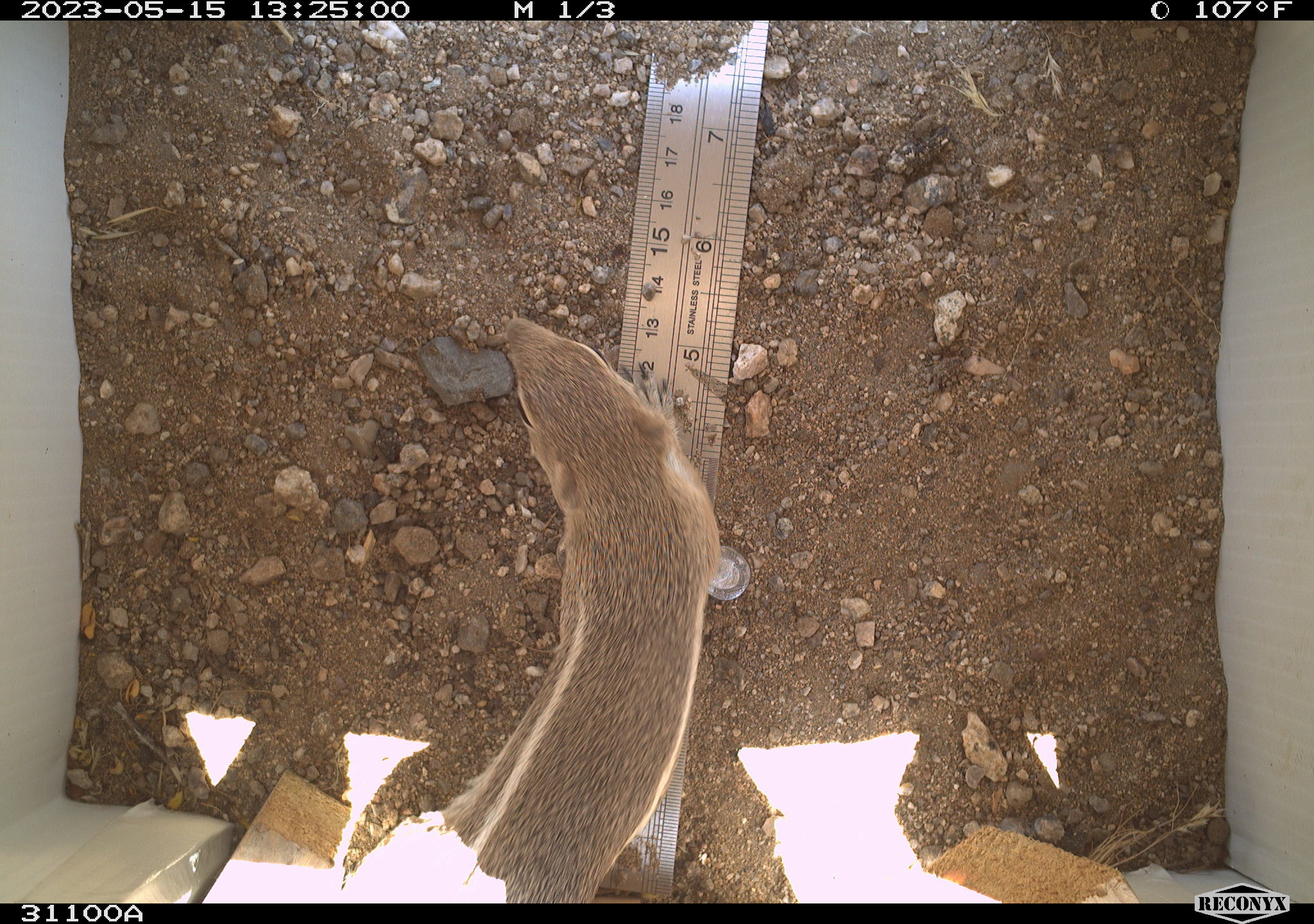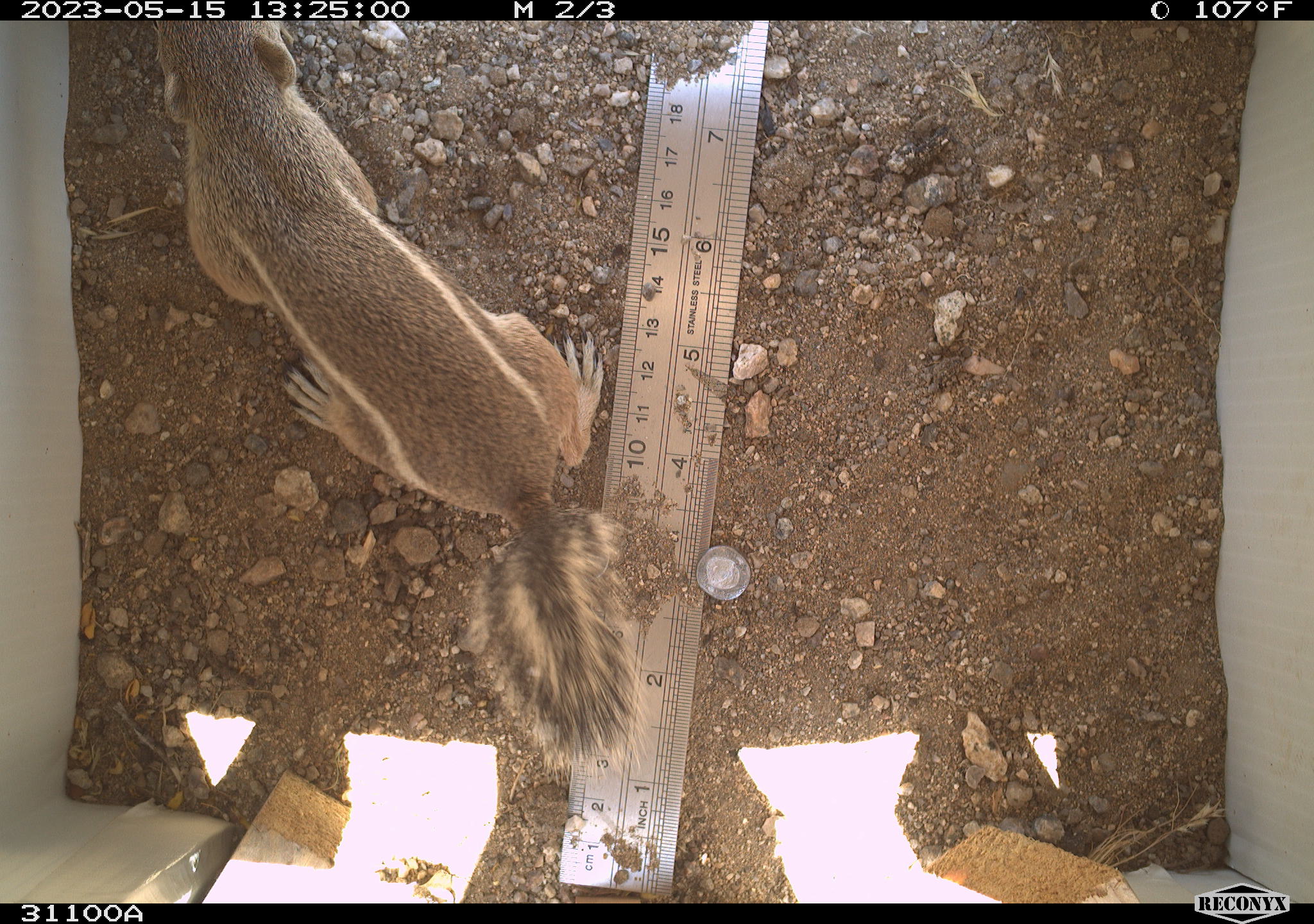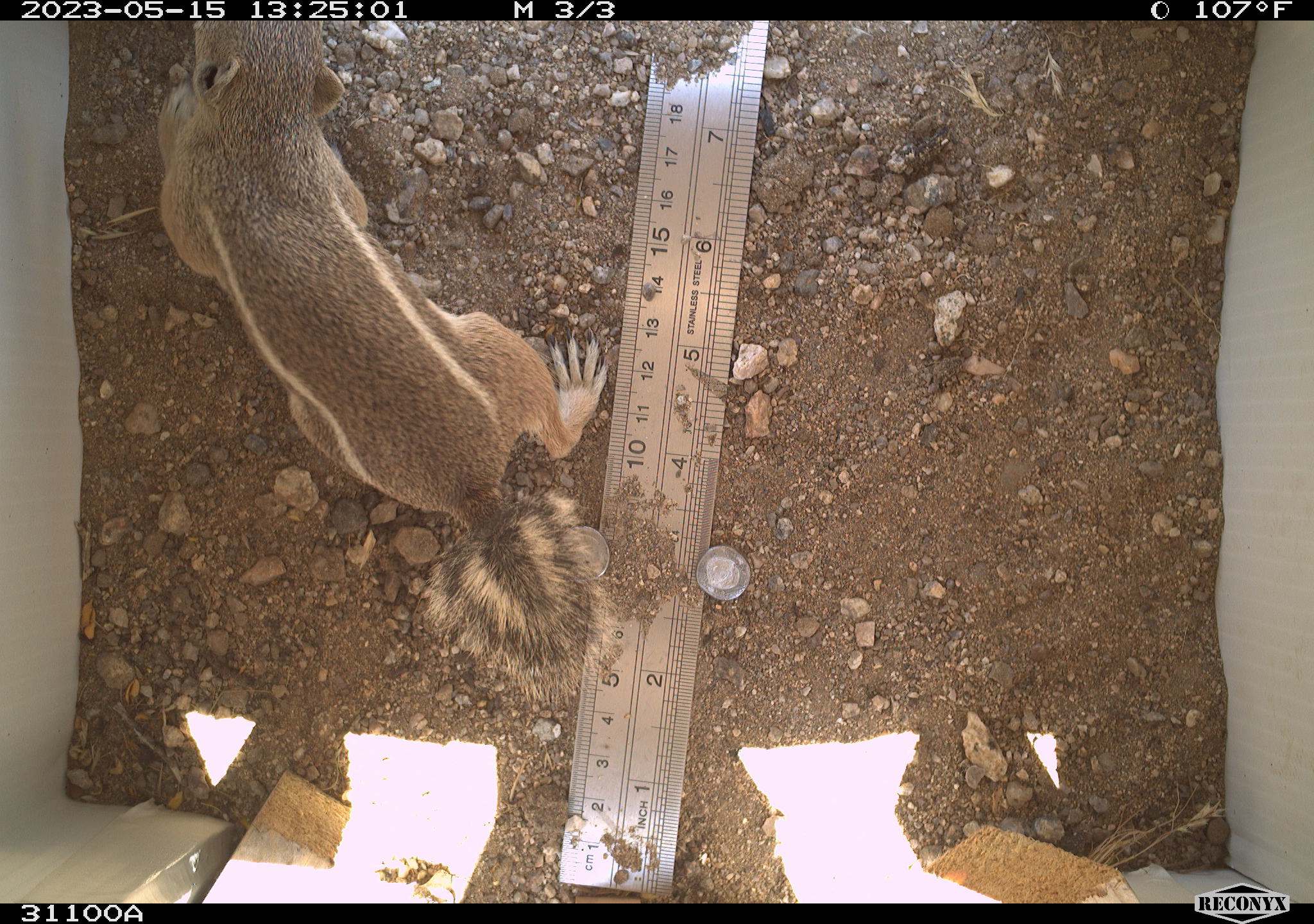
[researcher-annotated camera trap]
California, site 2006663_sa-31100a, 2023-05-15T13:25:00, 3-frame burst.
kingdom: Animalia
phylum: Chordata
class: Mammalia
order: Rodentia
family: Sciuridae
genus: Ammospermophilus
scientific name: Ammospermophilus leucurus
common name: white-tailed antelope squirrel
White-tailed antelope squirrel (Ammospermophilus leucurus).